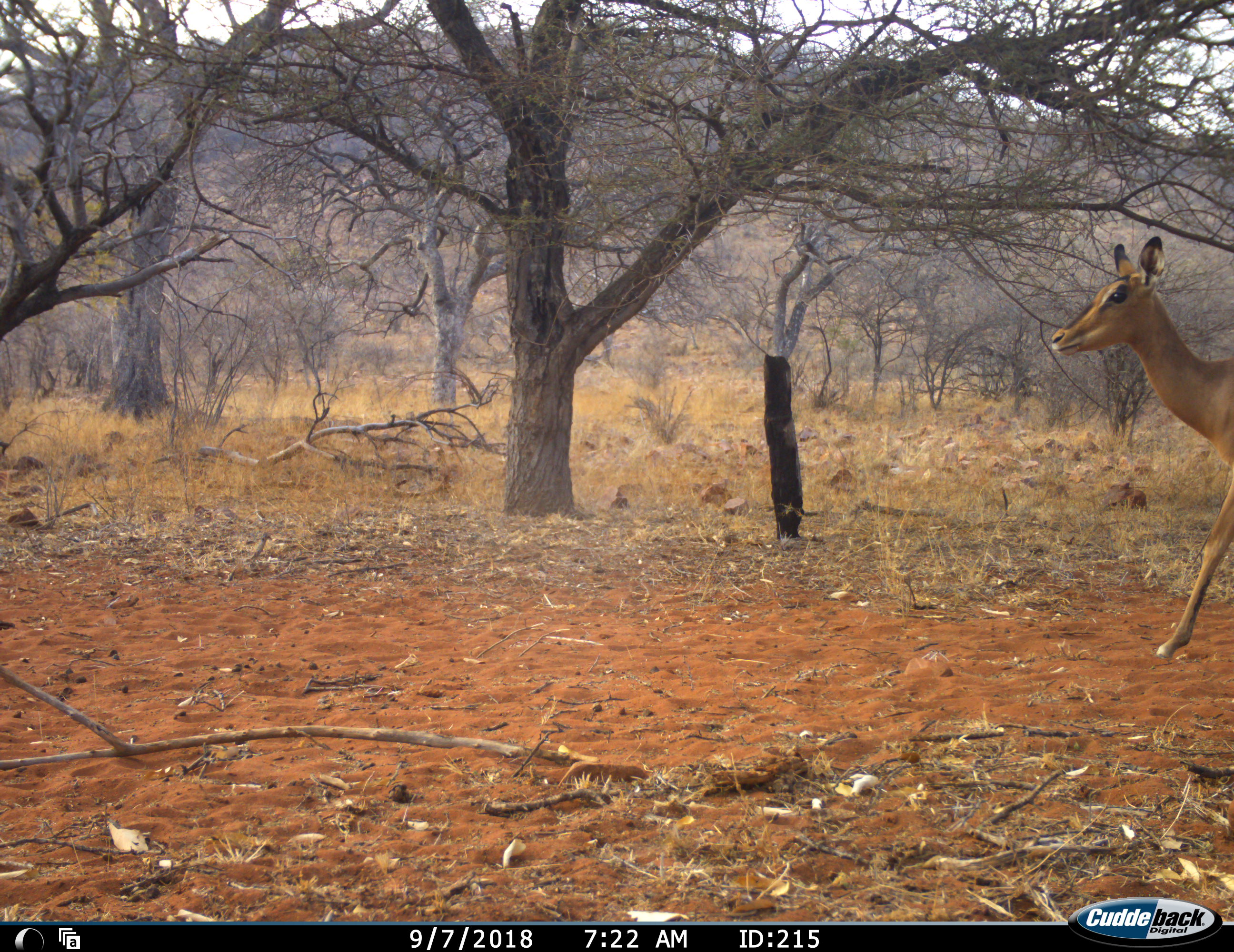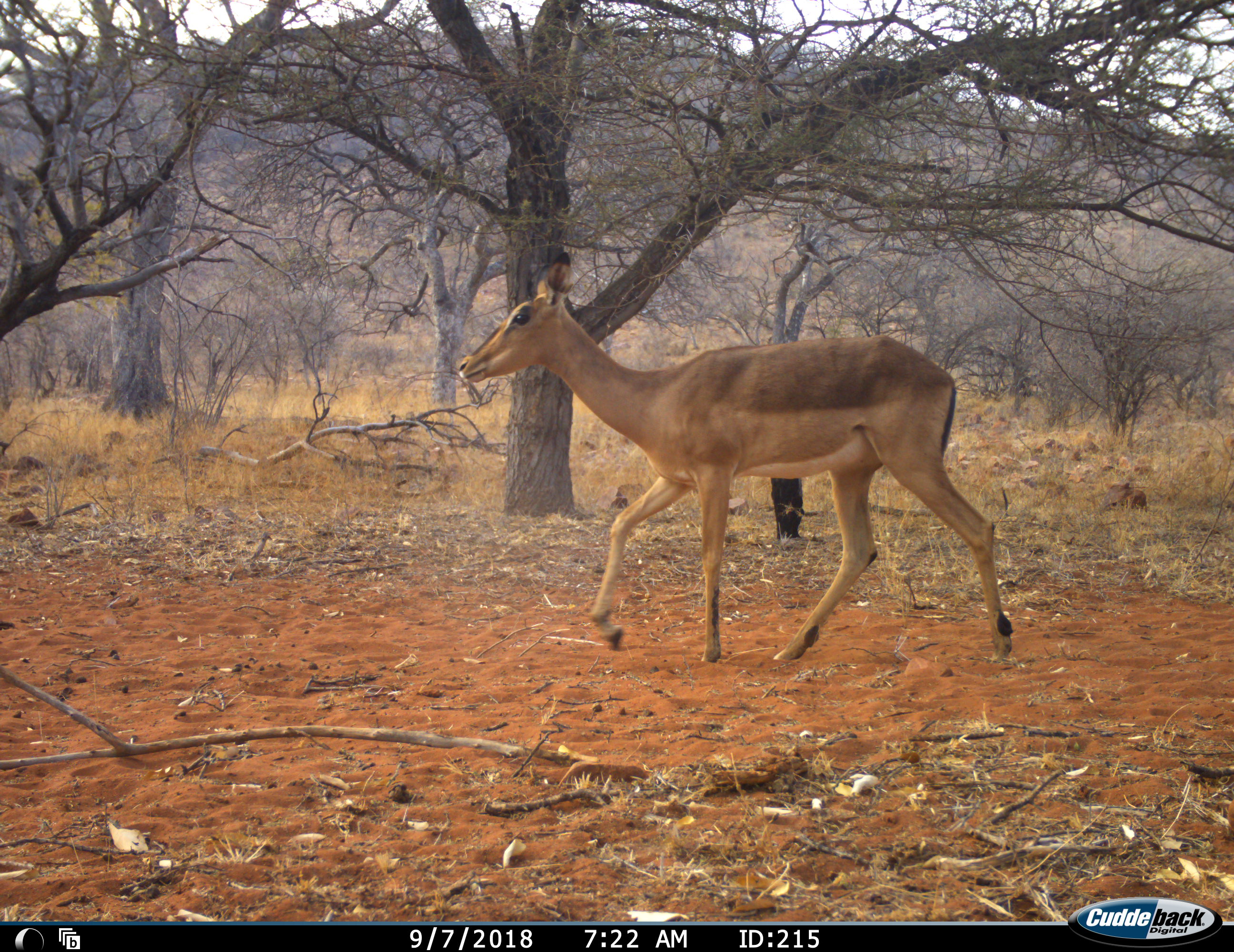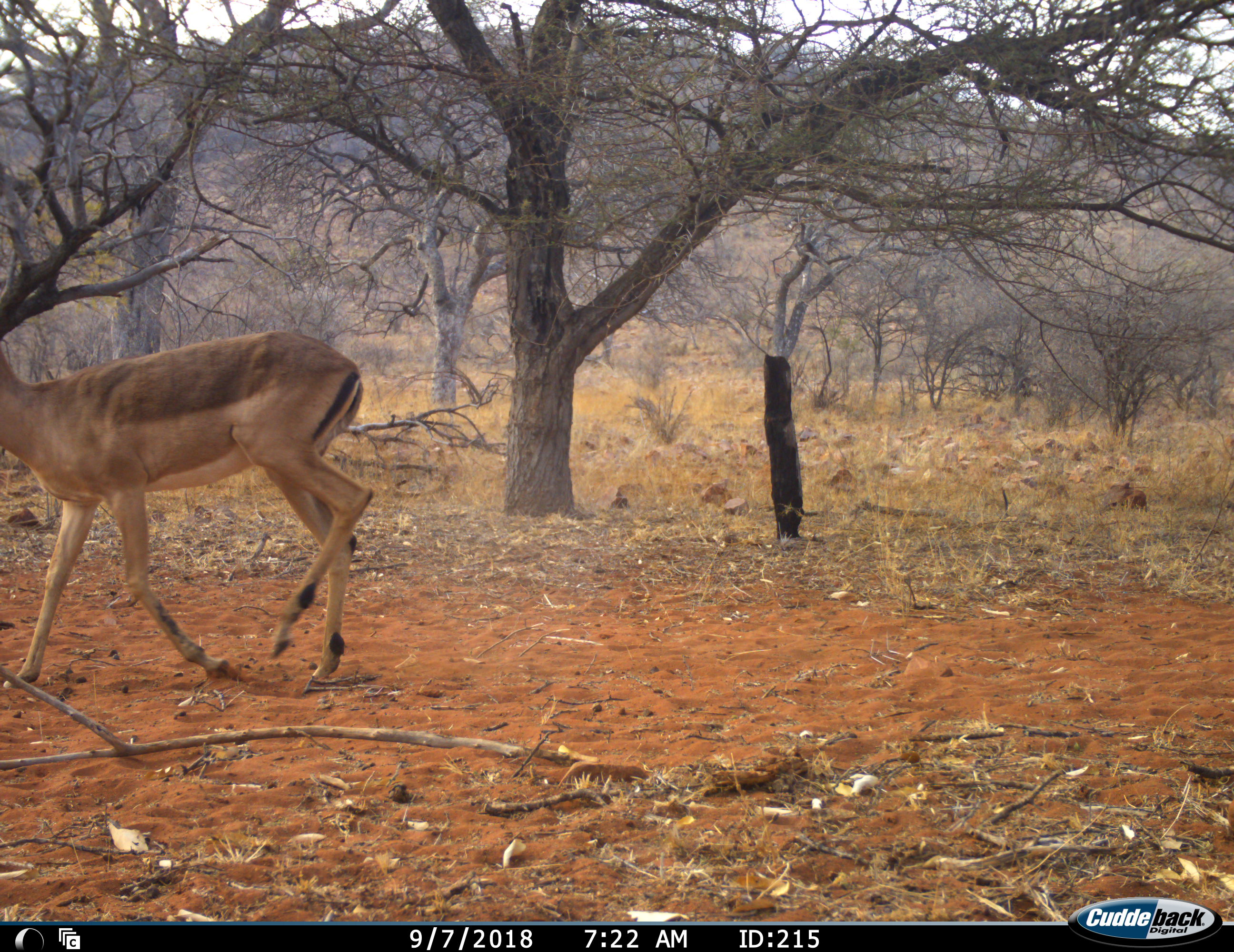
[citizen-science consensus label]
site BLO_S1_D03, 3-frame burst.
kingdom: Animalia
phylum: Chordata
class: Mammalia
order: Artiodactyla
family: Bovidae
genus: Aepyceros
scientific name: Aepyceros melampus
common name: impala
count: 1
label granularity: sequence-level